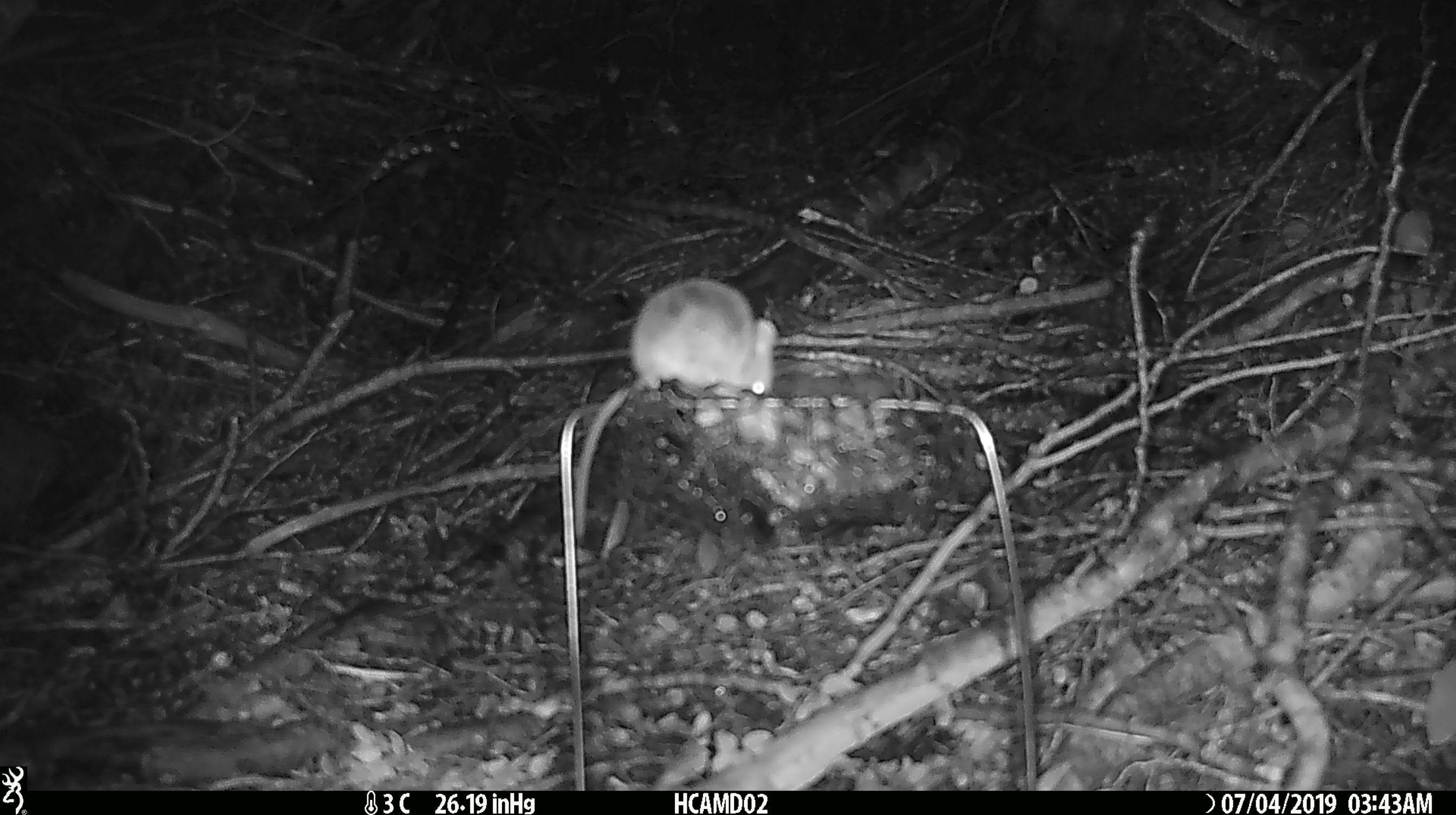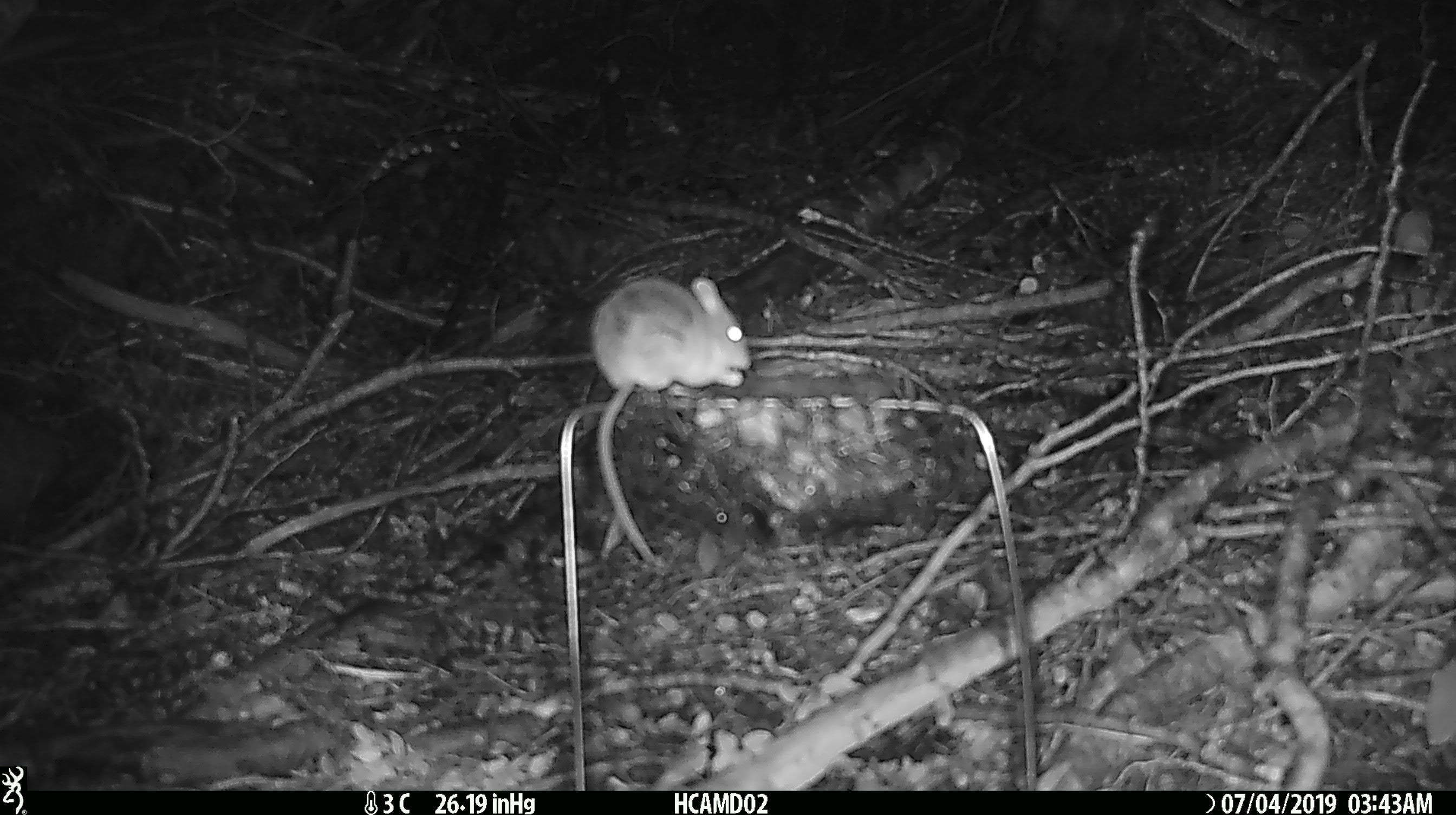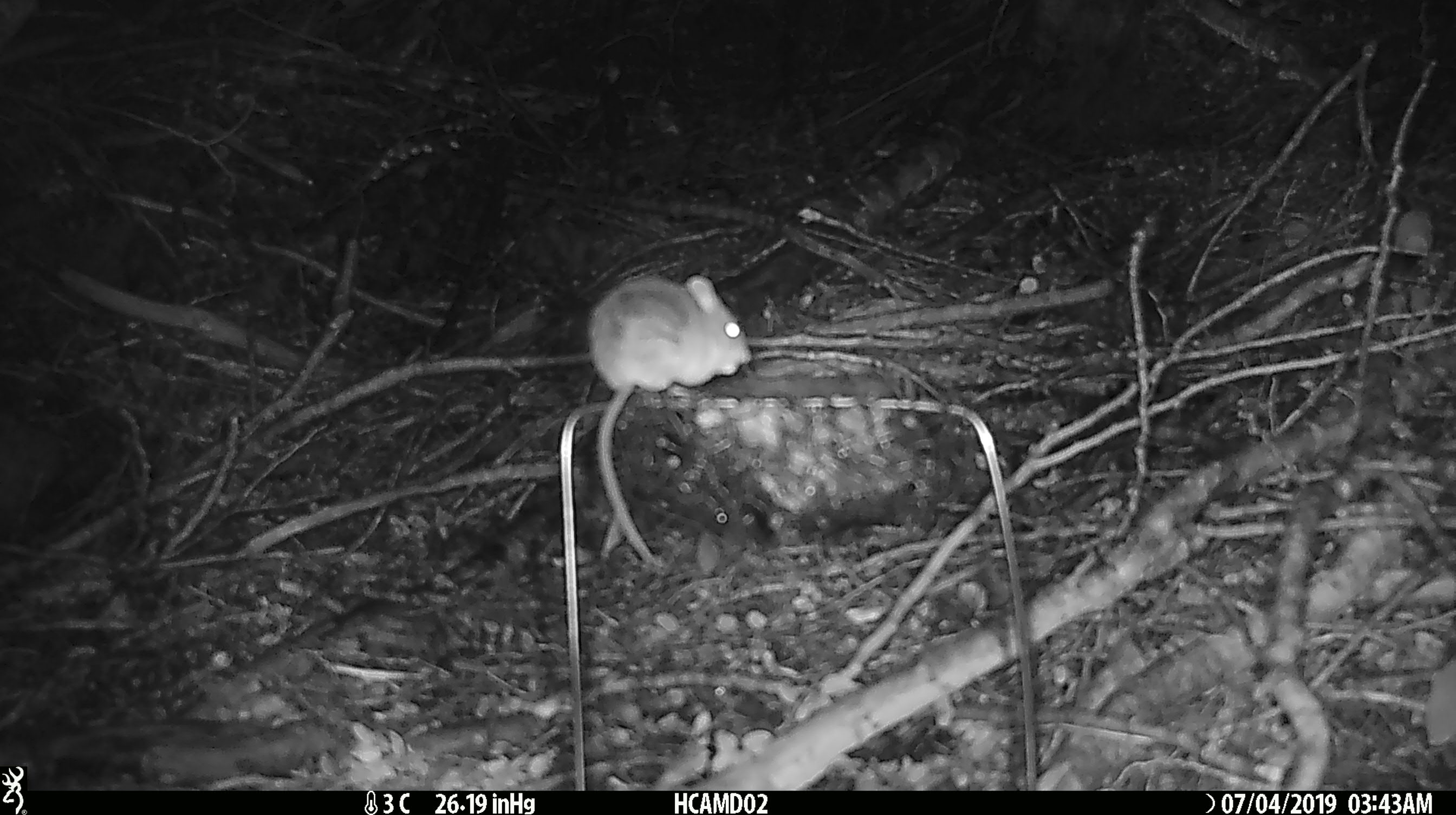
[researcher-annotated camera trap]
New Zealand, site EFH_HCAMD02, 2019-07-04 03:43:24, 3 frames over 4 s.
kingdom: Animalia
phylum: Chordata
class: Mammalia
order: Rodentia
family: Muridae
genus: Mus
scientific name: Mus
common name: mouse